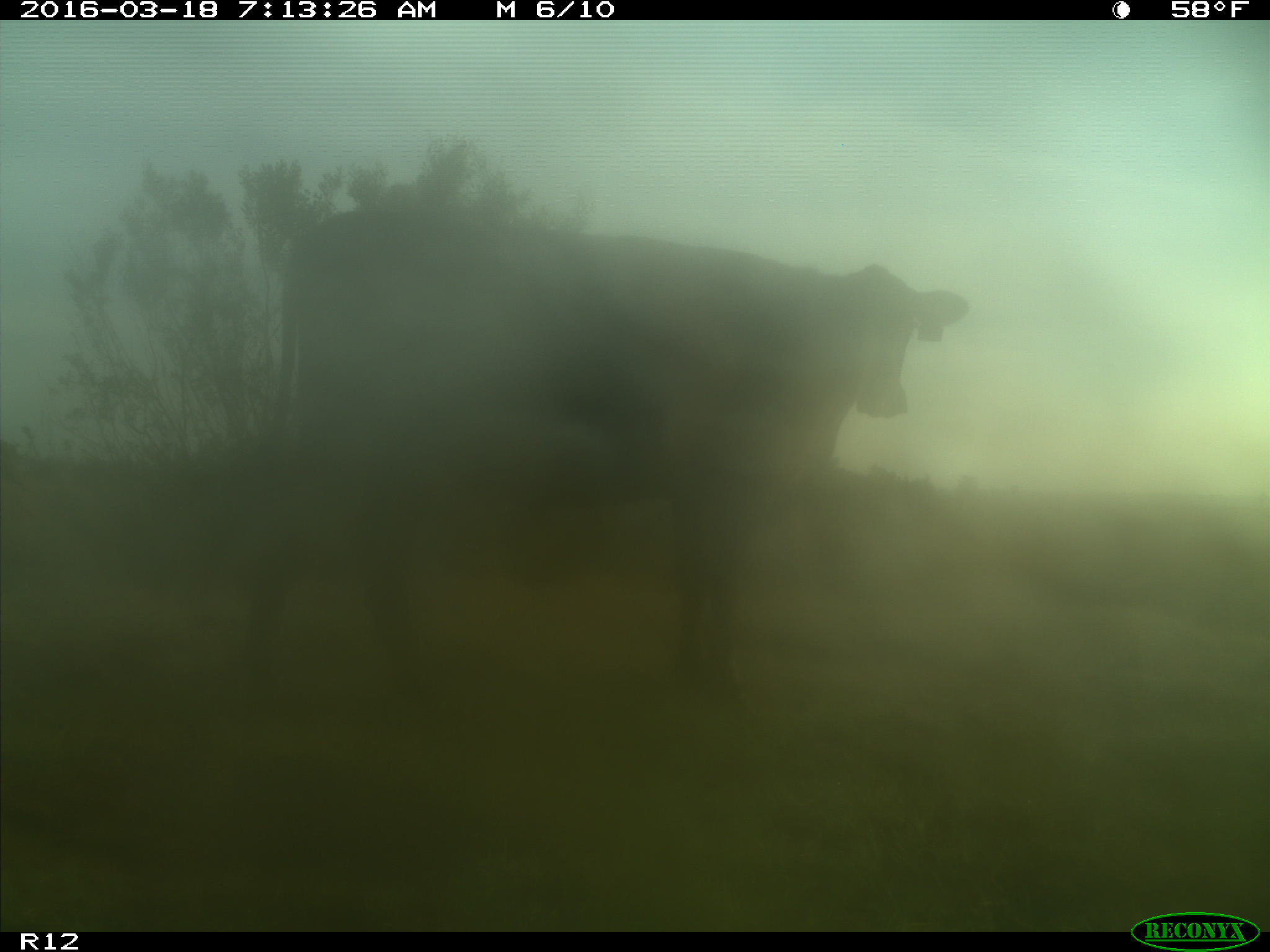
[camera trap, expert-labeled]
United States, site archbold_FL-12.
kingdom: Animalia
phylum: Chordata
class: Mammalia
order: Artiodactyla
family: Bovidae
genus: Bos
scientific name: Bos taurus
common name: domestic cow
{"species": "Bos taurus (domestic cow)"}